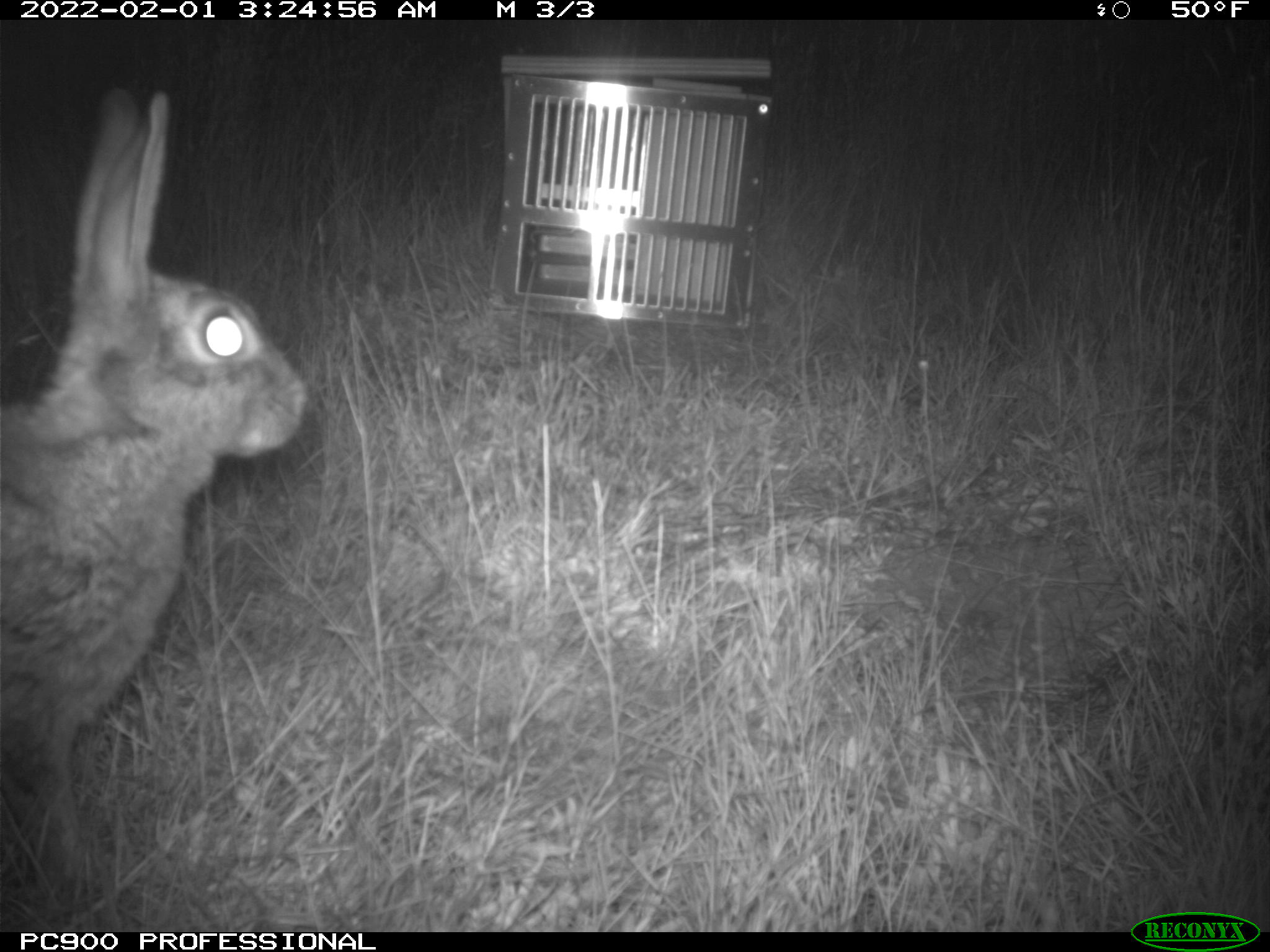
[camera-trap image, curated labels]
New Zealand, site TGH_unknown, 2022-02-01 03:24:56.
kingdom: Animalia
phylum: Chordata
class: Mammalia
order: Lagomorpha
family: Leporidae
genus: Oryctolagus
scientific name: Oryctolagus cuniculus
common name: european rabbit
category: rabbit